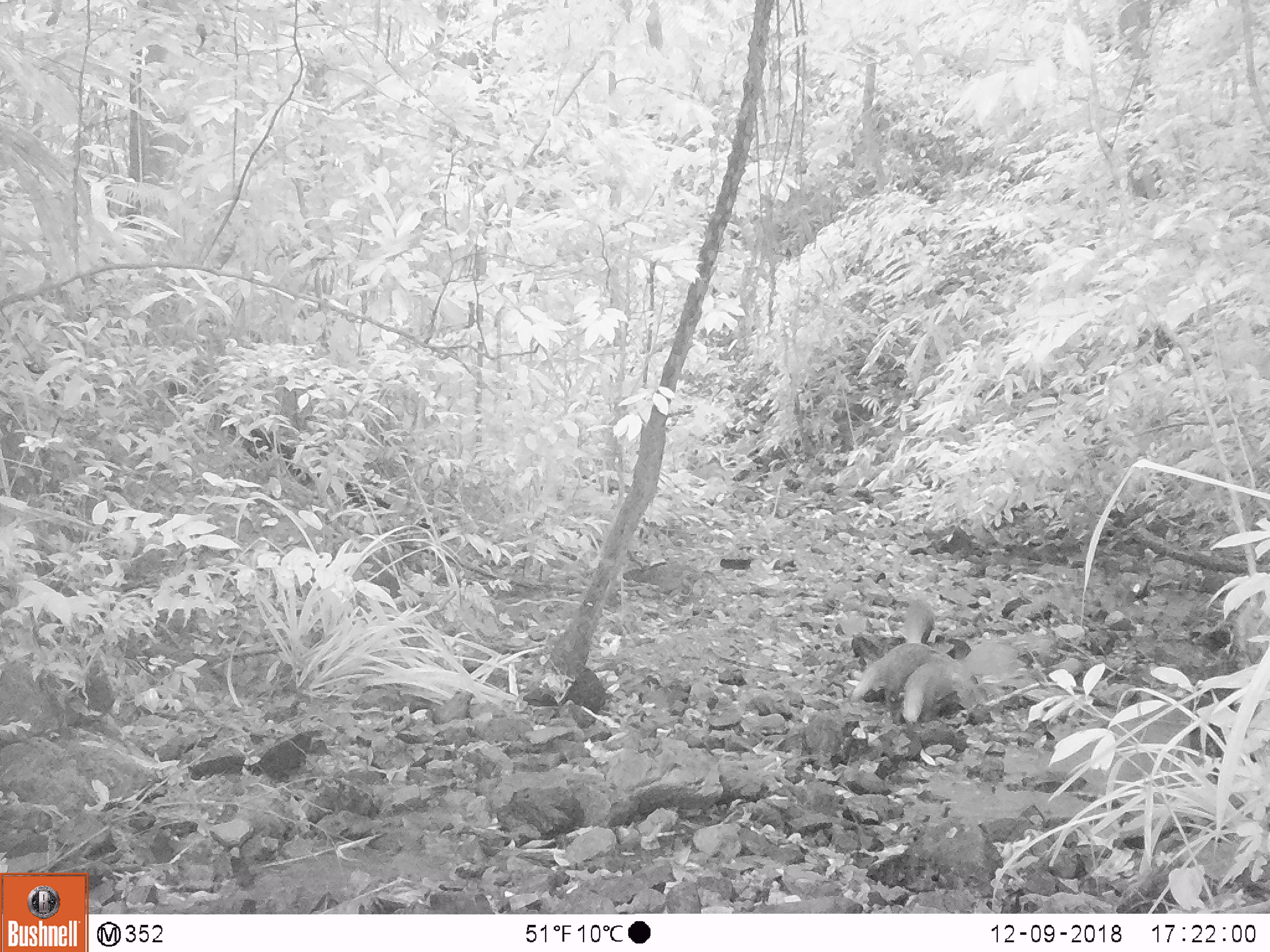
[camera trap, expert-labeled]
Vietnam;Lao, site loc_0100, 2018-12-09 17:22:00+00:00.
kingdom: Animalia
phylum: Chordata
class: Mammalia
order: Carnivora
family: Herpestidae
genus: Urva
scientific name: Urva urva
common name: crab-eating mongoose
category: crab eating mongoose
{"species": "crab eating mongoose (crab-eating mongoose) (Urva urva)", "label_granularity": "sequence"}